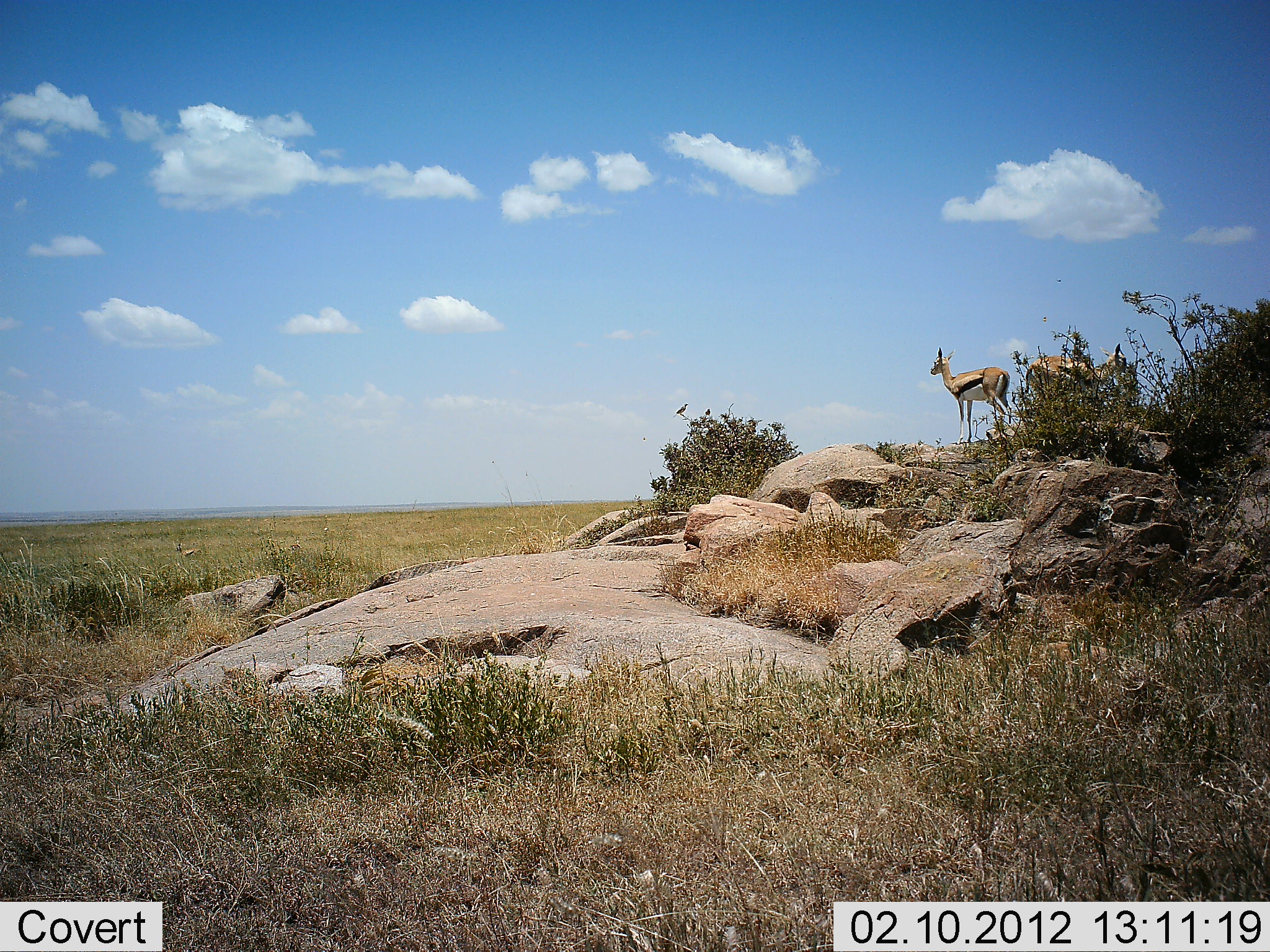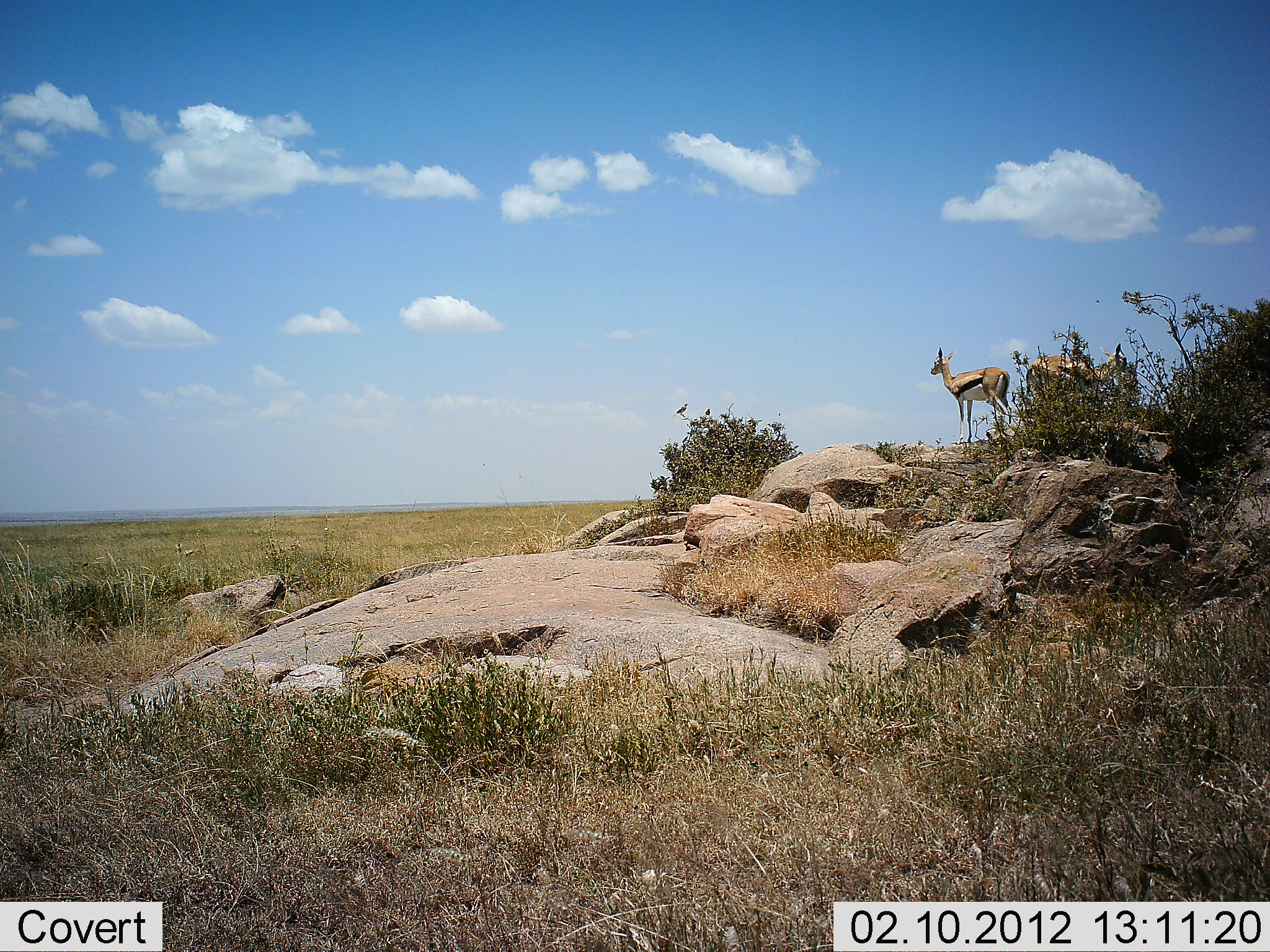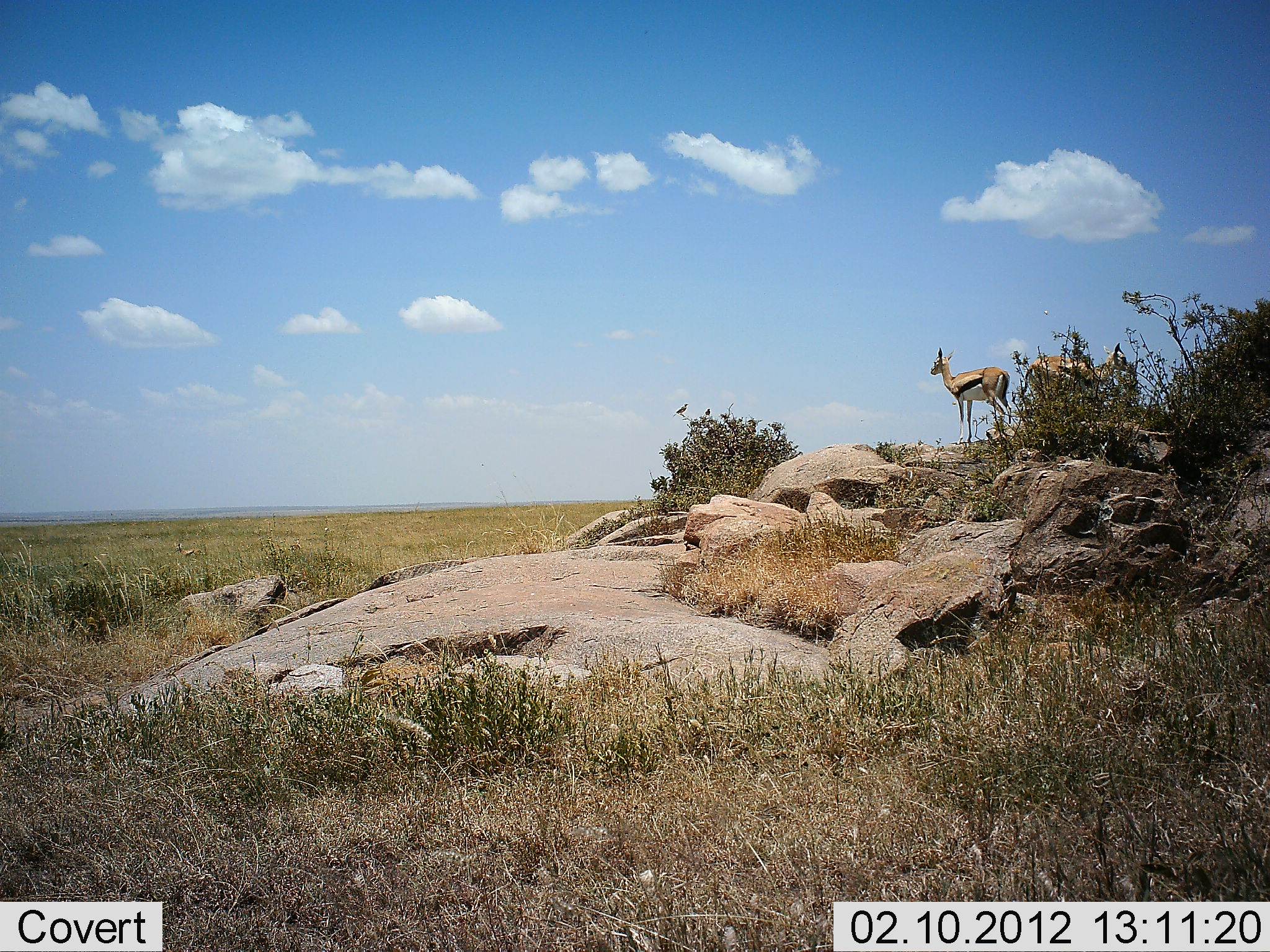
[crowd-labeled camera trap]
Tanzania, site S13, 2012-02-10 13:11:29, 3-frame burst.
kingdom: Animalia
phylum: Chordata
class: Mammalia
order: Artiodactyla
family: Bovidae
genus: Eudorcas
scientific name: Eudorcas thomsonii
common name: thomson's gazelle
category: gazellethomsons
Gazellethomsons (thomson's gazelle) (Eudorcas thomsonii), count 3. Behavior (volunteer vote fractions): standing 100%, resting 5%, moving 0%, interacting 0%. Young present (vote fraction): 0%. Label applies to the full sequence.